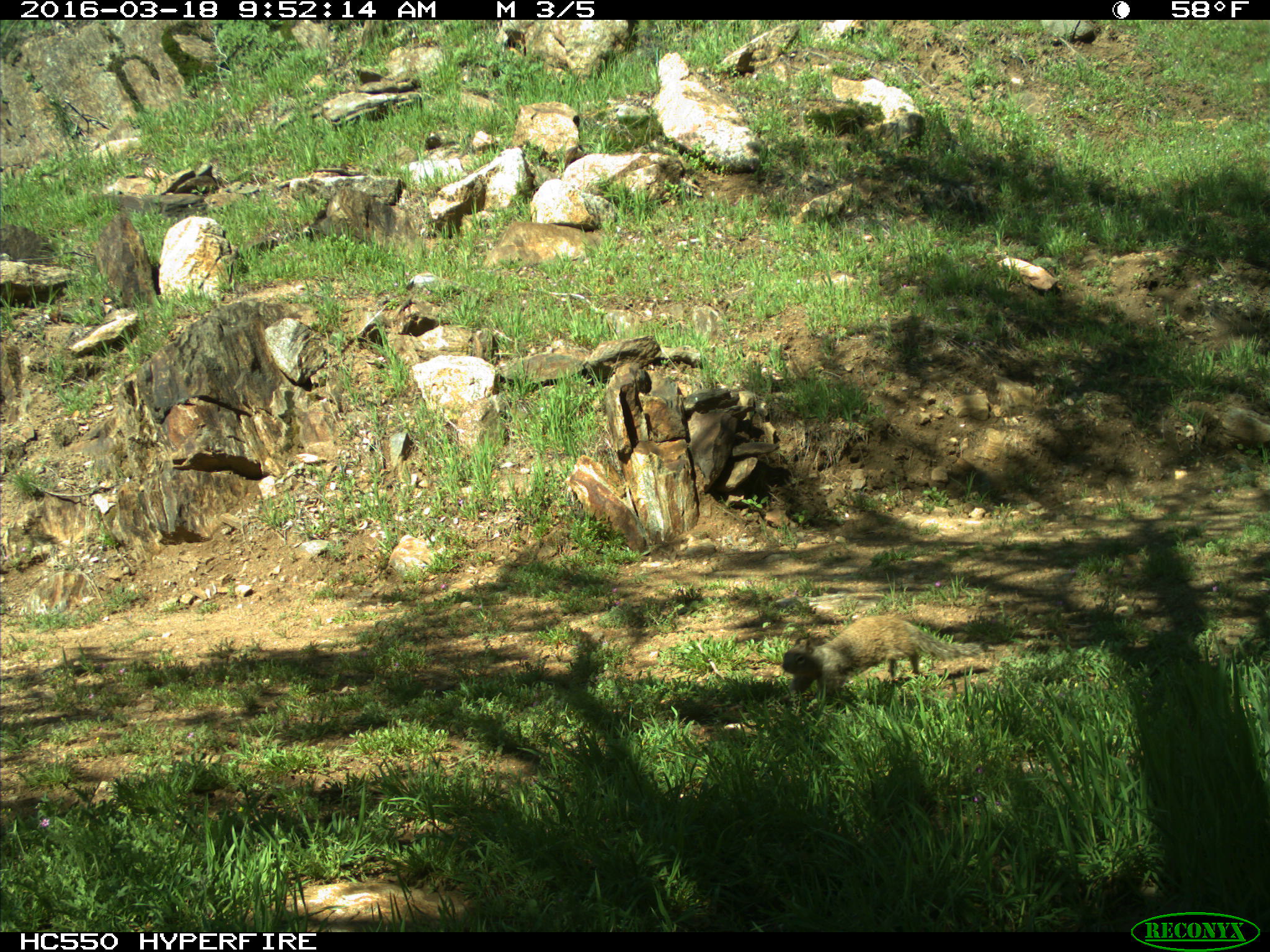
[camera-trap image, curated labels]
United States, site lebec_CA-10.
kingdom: Animalia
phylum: Chordata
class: Mammalia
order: Rodentia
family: Sciuridae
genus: Otospermophilus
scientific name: Otospermophilus beecheyi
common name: california ground squirrel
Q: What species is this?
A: Otospermophilus beecheyi (california ground squirrel).